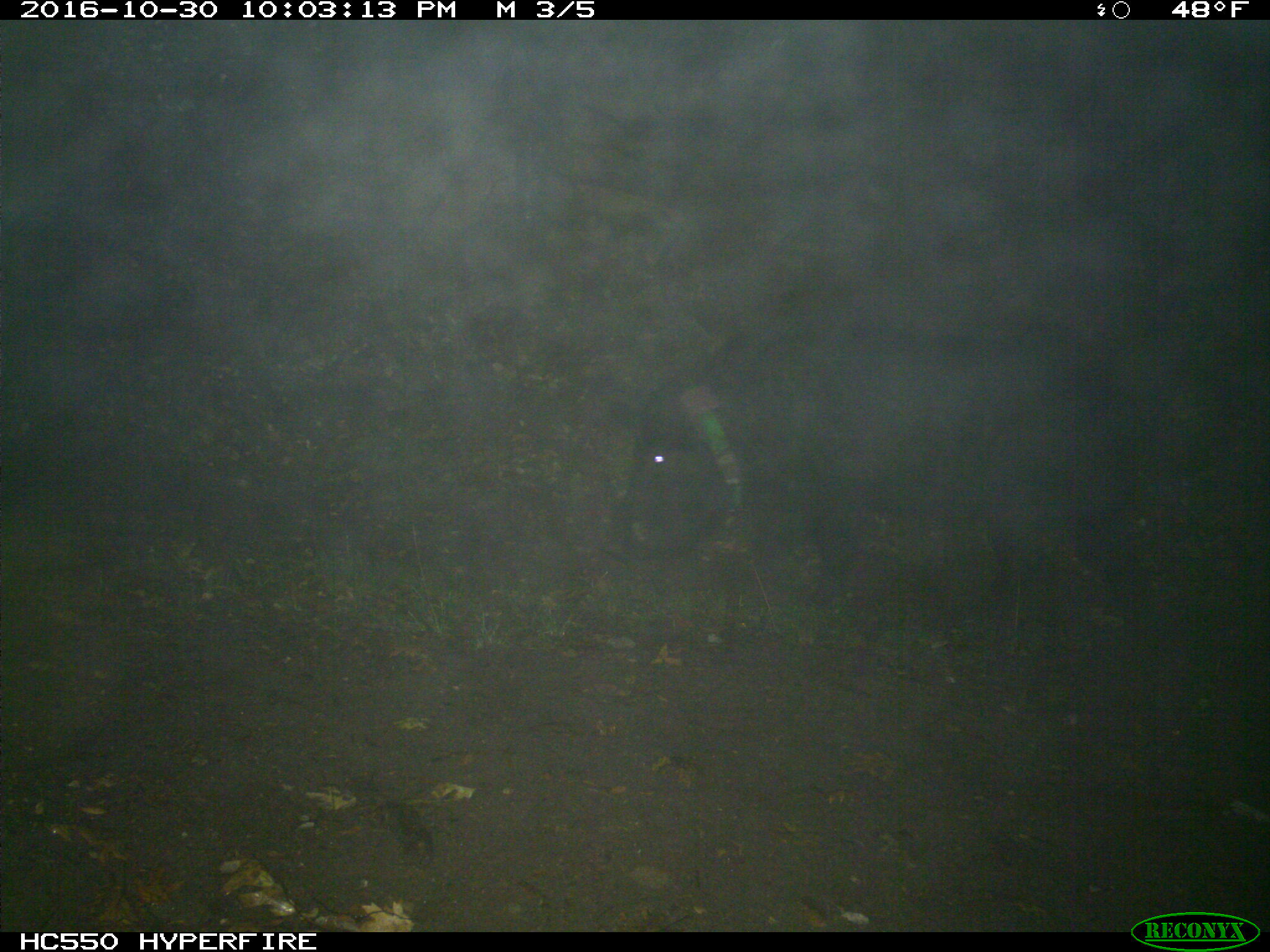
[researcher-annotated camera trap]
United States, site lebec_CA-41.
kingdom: Animalia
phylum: Chordata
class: Mammalia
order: Artiodactyla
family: Suidae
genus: Sus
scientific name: Sus scrofa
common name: wild boar